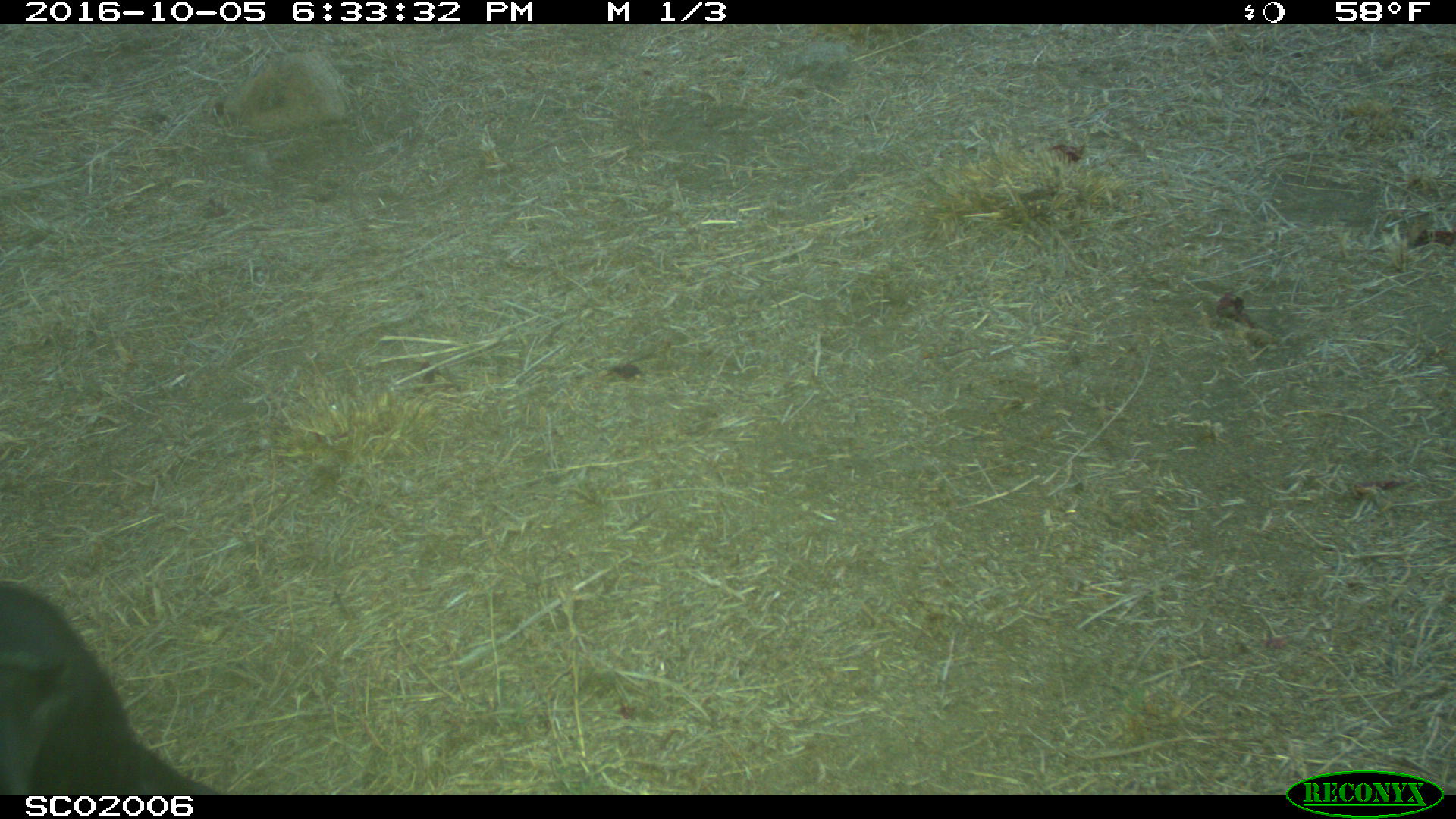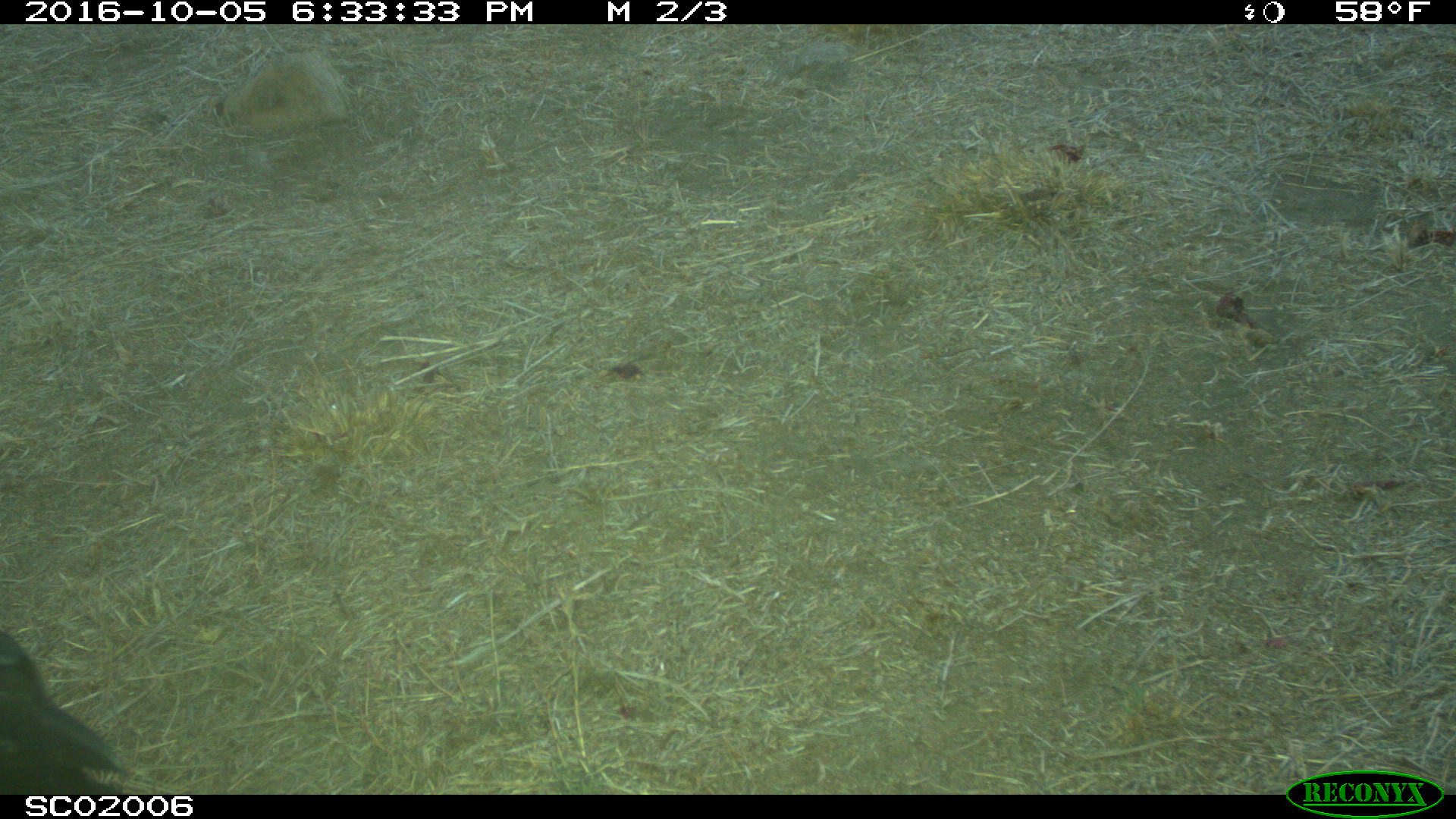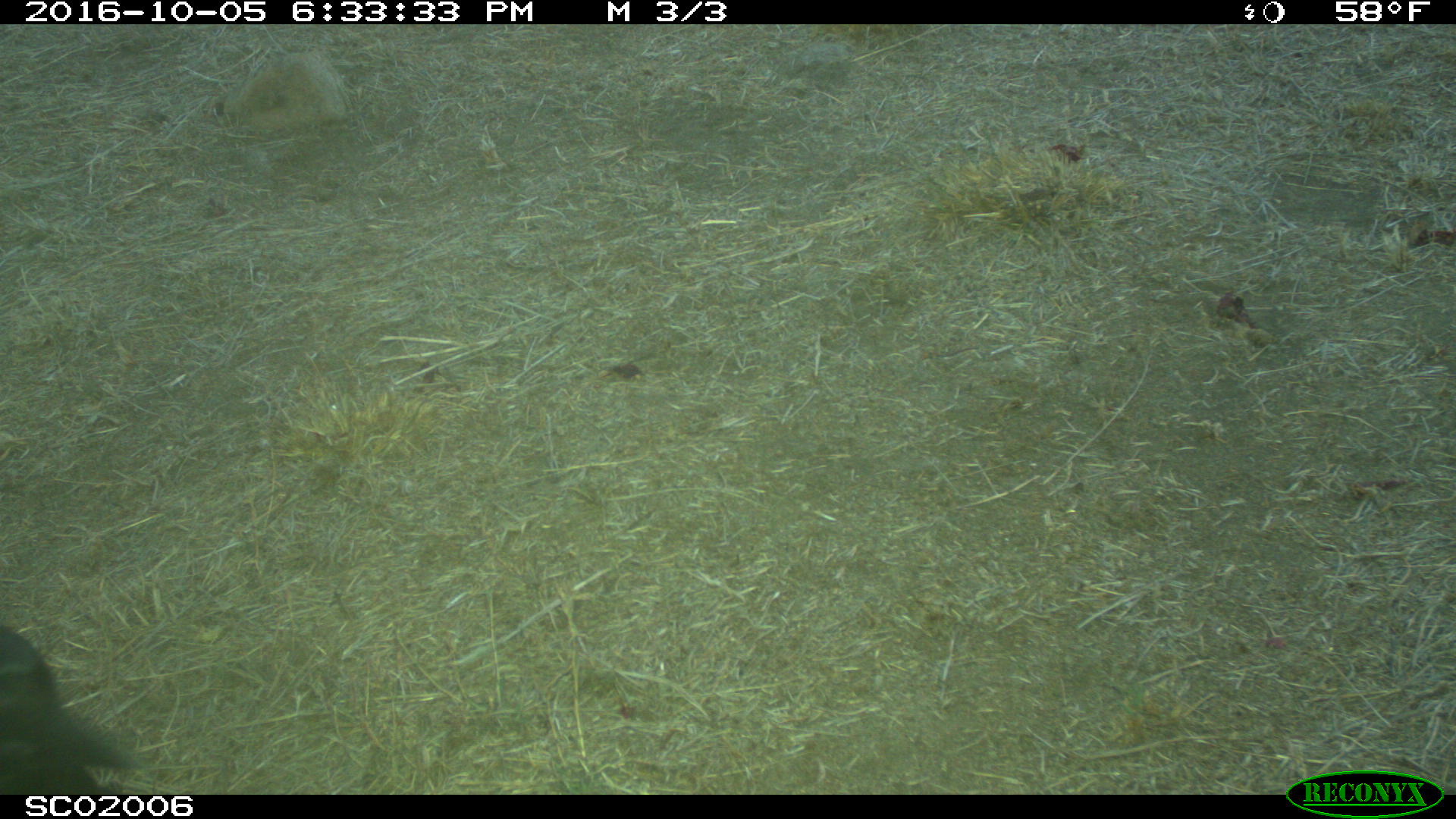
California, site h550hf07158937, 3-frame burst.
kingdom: Animalia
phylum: Chordata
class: Aves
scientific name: Aves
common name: bird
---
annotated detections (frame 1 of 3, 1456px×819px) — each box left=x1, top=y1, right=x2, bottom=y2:
bird: left=0, top=581, right=220, bottom=793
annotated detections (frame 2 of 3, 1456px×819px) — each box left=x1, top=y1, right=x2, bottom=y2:
bird: left=0, top=630, right=131, bottom=794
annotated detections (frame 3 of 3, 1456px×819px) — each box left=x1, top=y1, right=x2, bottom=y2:
bird: left=0, top=625, right=140, bottom=793